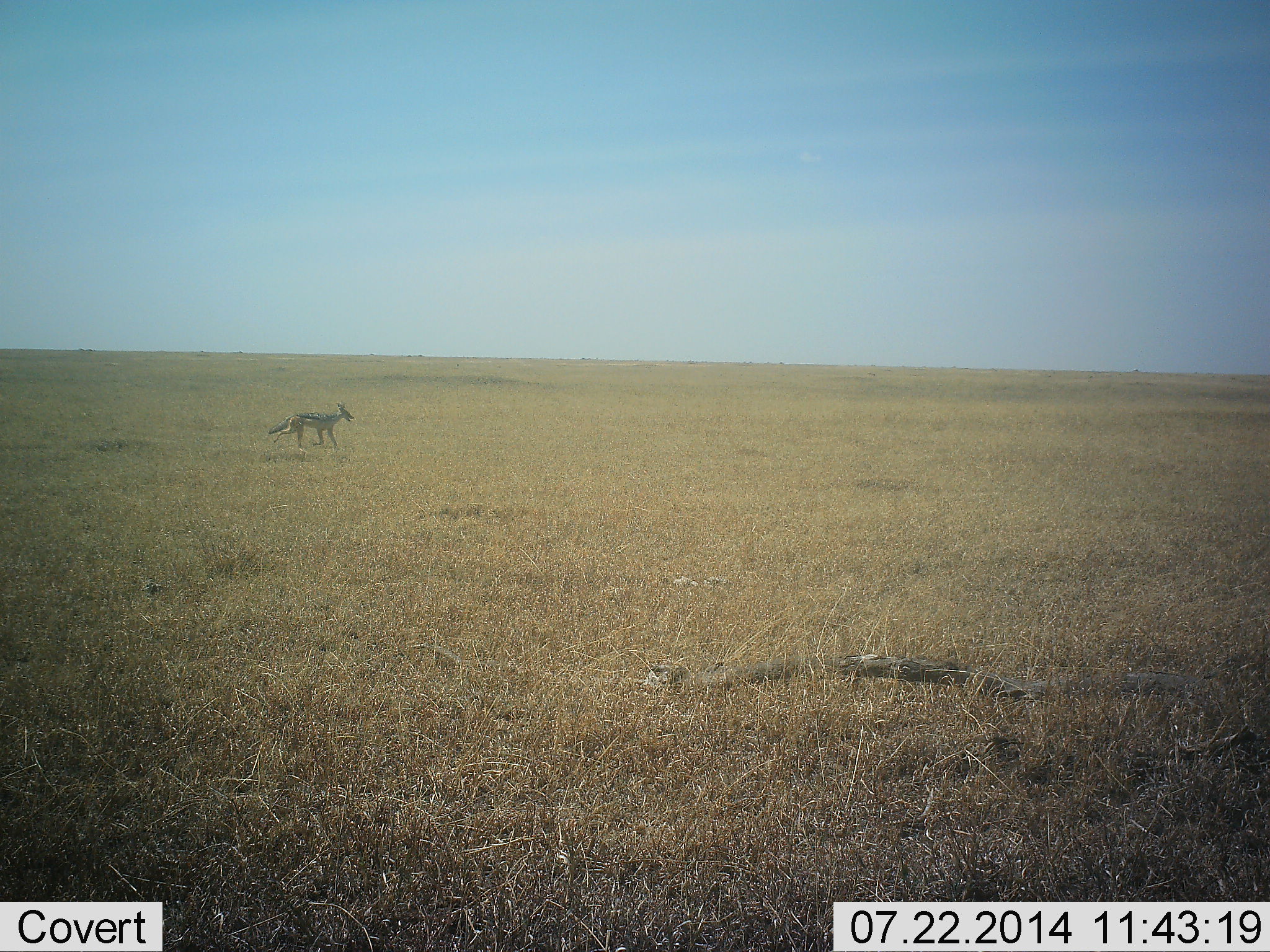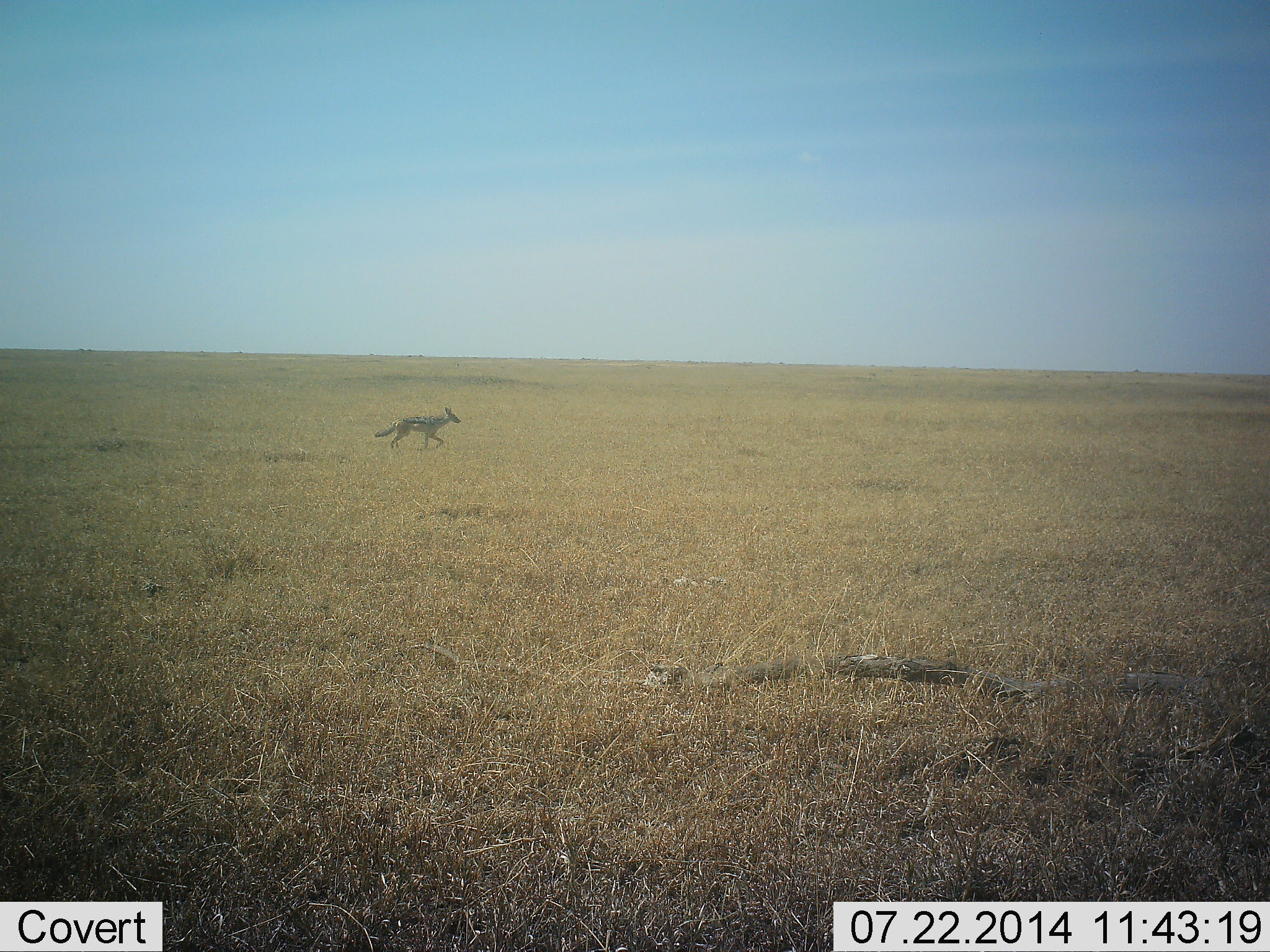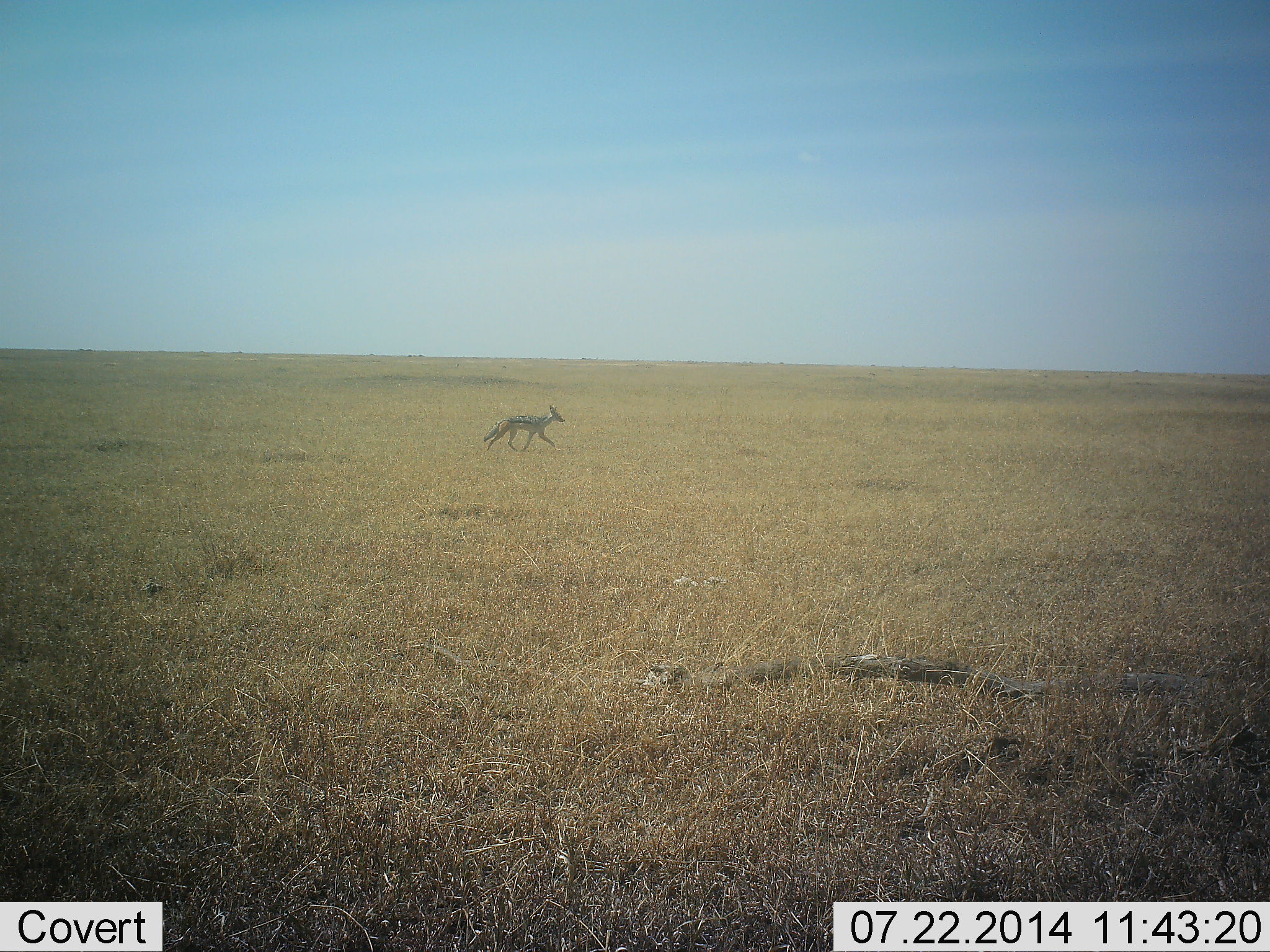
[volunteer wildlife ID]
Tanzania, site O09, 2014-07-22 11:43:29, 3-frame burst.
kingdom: Animalia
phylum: Chordata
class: Mammalia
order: Carnivora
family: Canidae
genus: Lupulella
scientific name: Lupulella mesomelas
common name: black-backed jackal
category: jackal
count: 1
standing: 10%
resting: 0%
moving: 100%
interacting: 0%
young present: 0%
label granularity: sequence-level